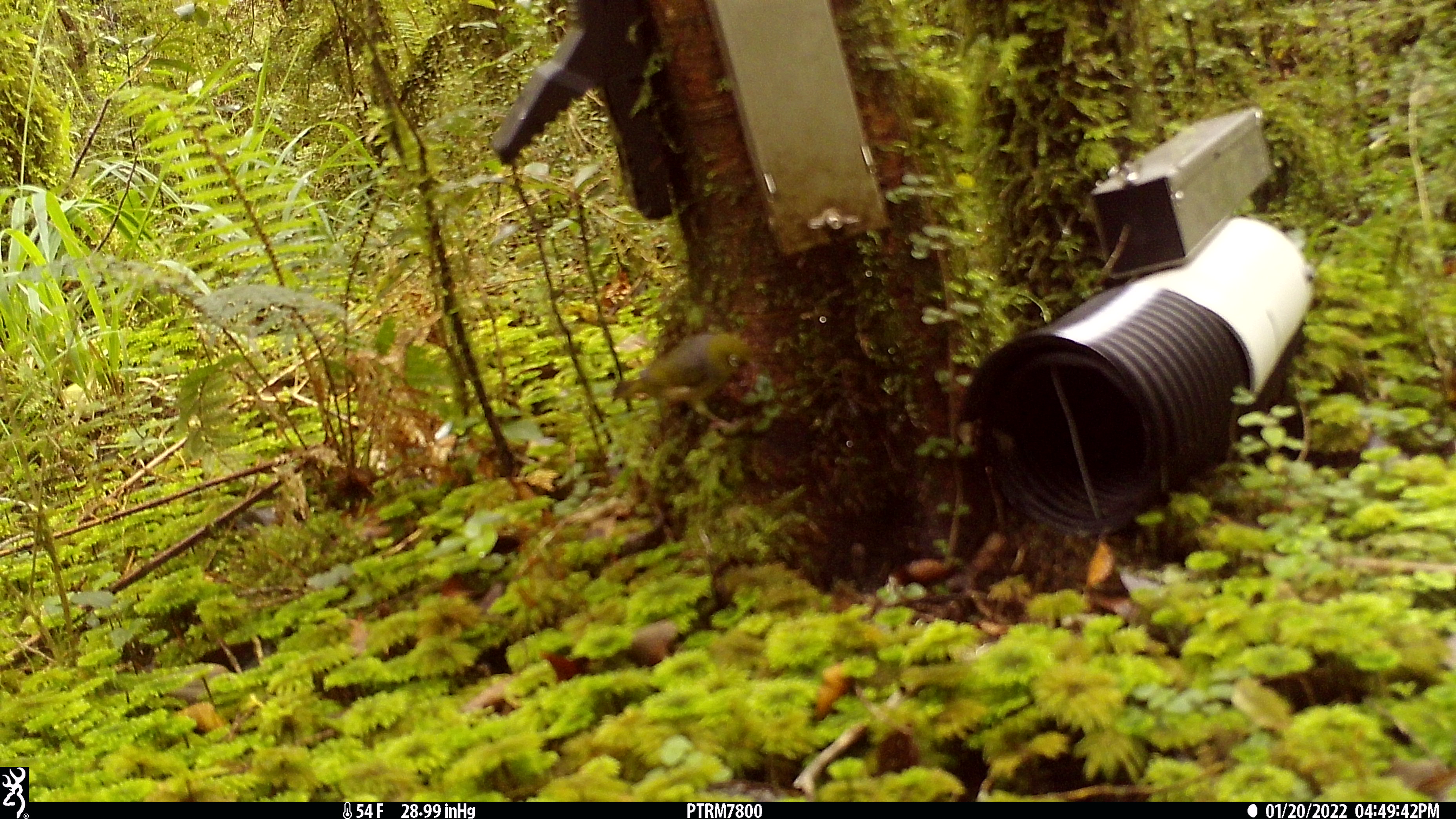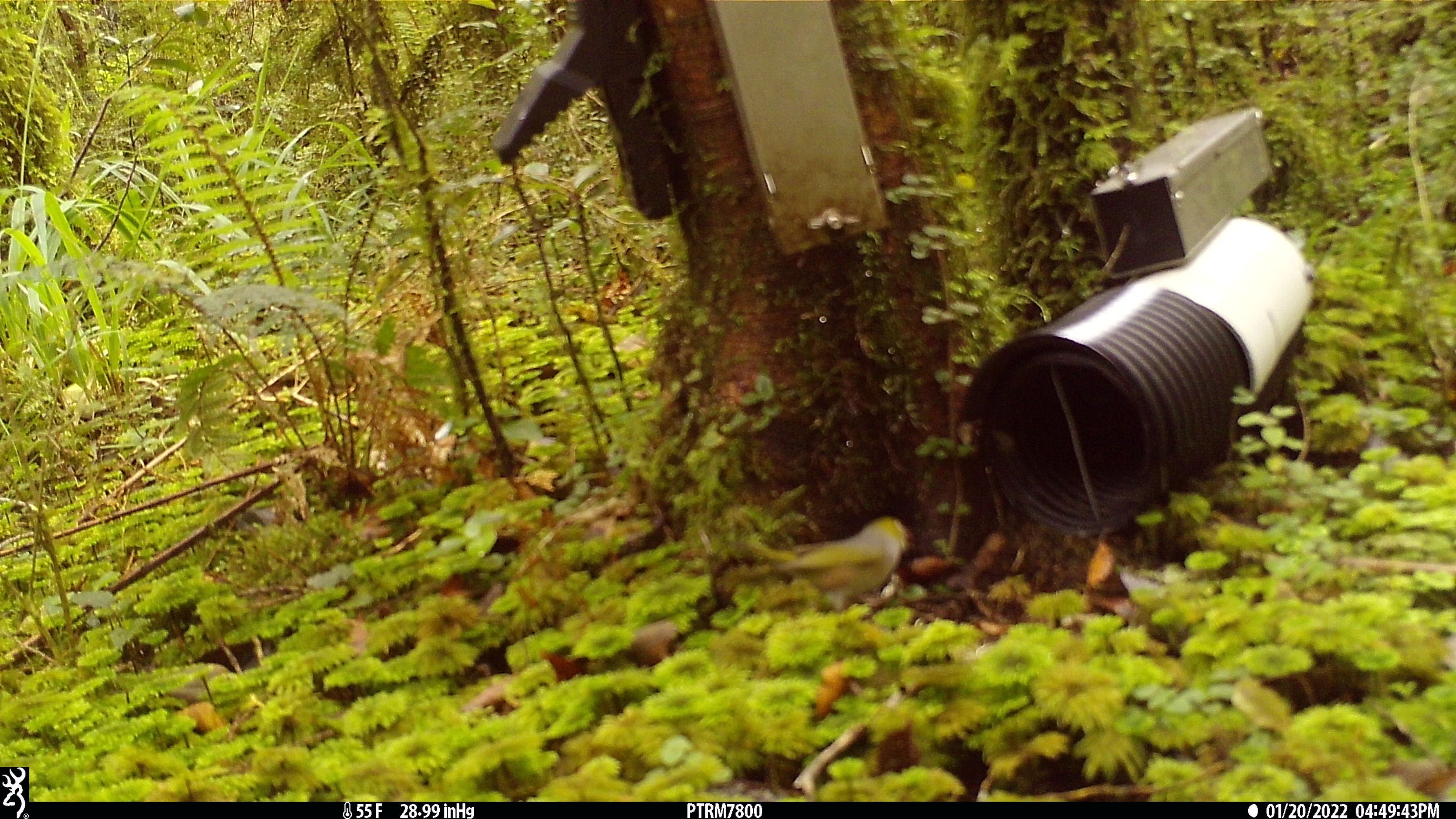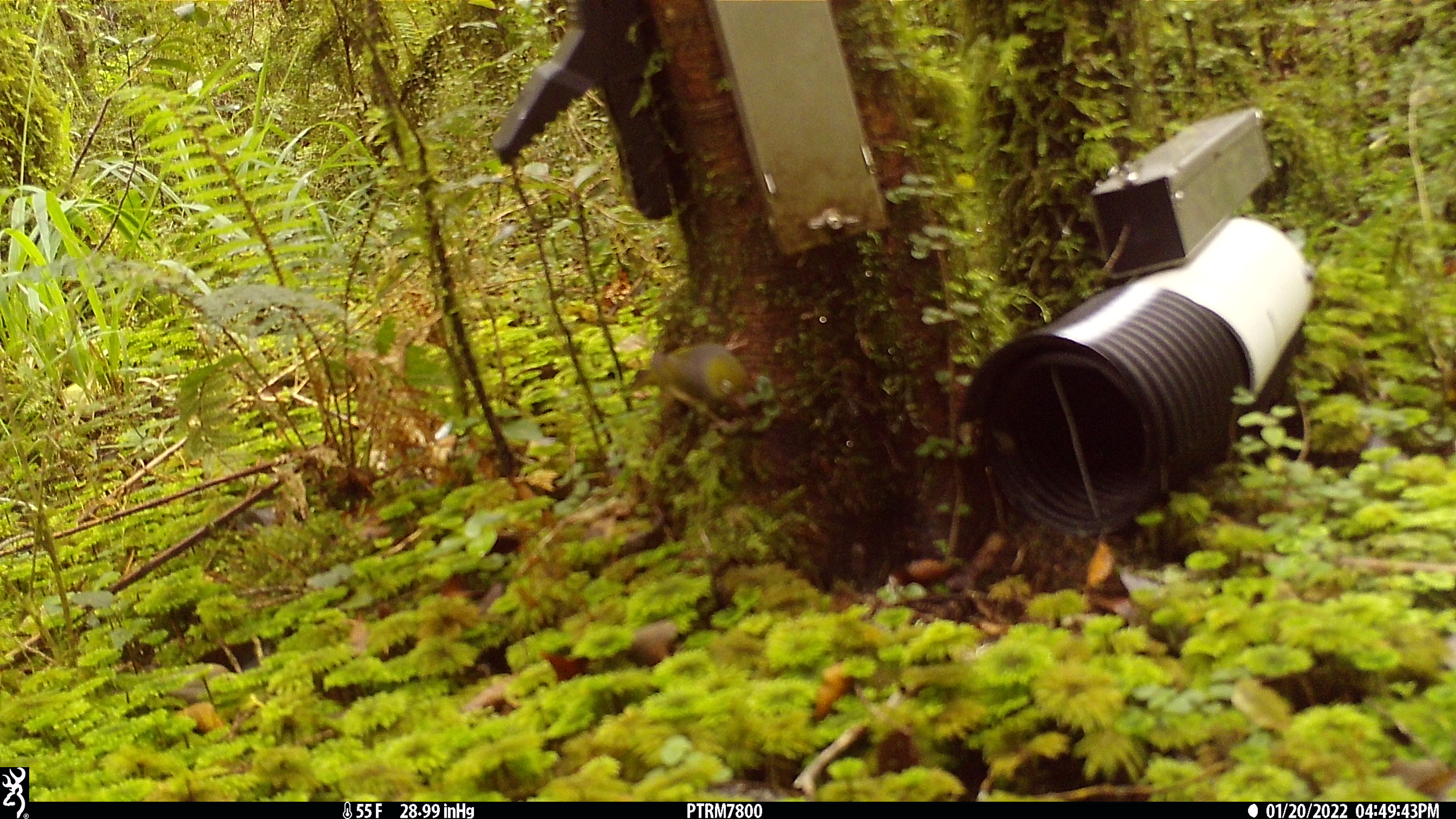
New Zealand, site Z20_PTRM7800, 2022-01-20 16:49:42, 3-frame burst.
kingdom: Animalia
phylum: Chordata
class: Aves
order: Passeriformes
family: Zosteropidae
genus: Zosterops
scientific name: Zosterops lateralis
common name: silvereye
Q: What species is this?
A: Silvereye (Zosterops lateralis).